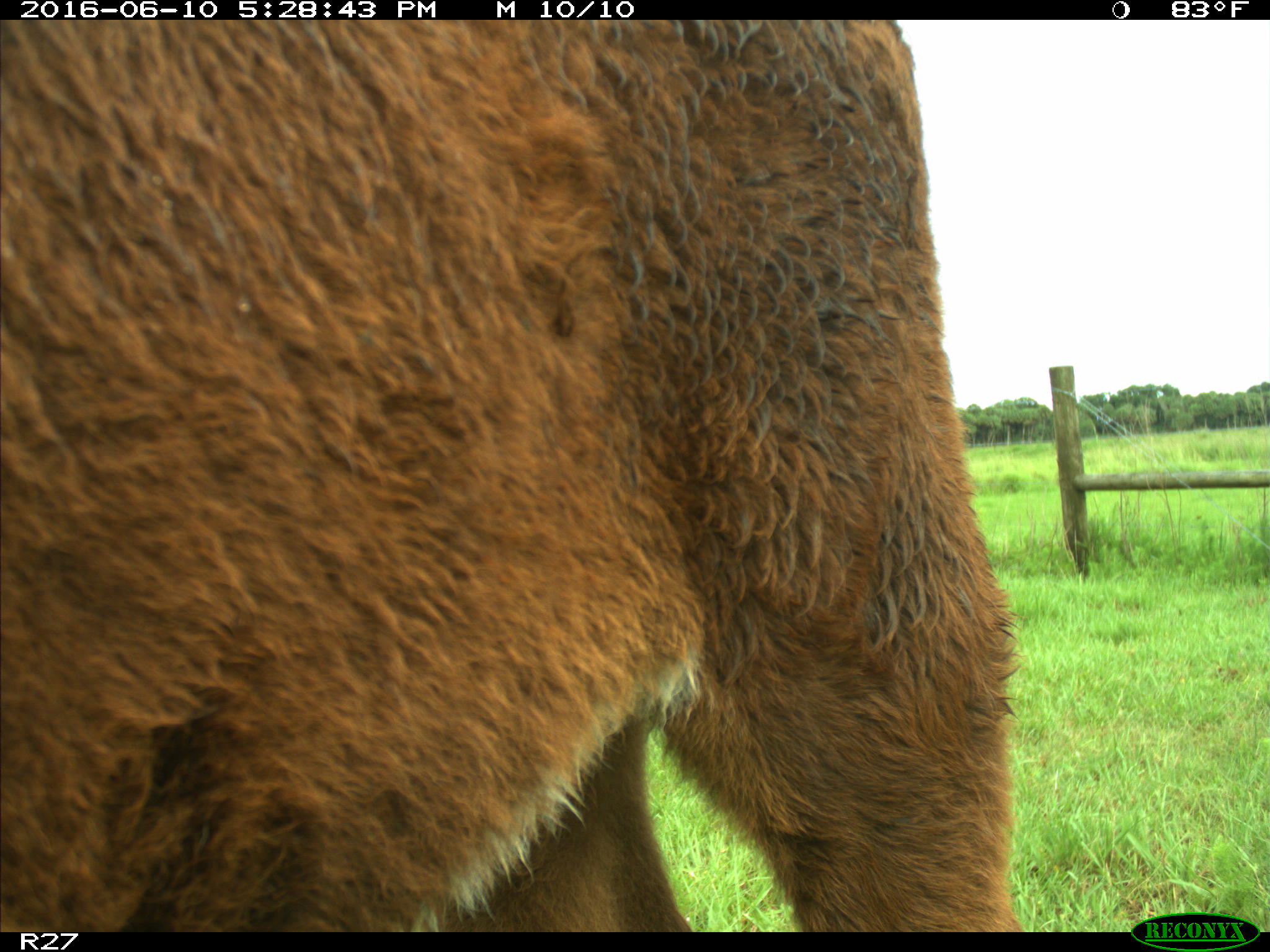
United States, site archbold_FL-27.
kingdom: Animalia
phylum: Chordata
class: Mammalia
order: Artiodactyla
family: Bovidae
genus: Bos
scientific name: Bos taurus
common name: domestic cow